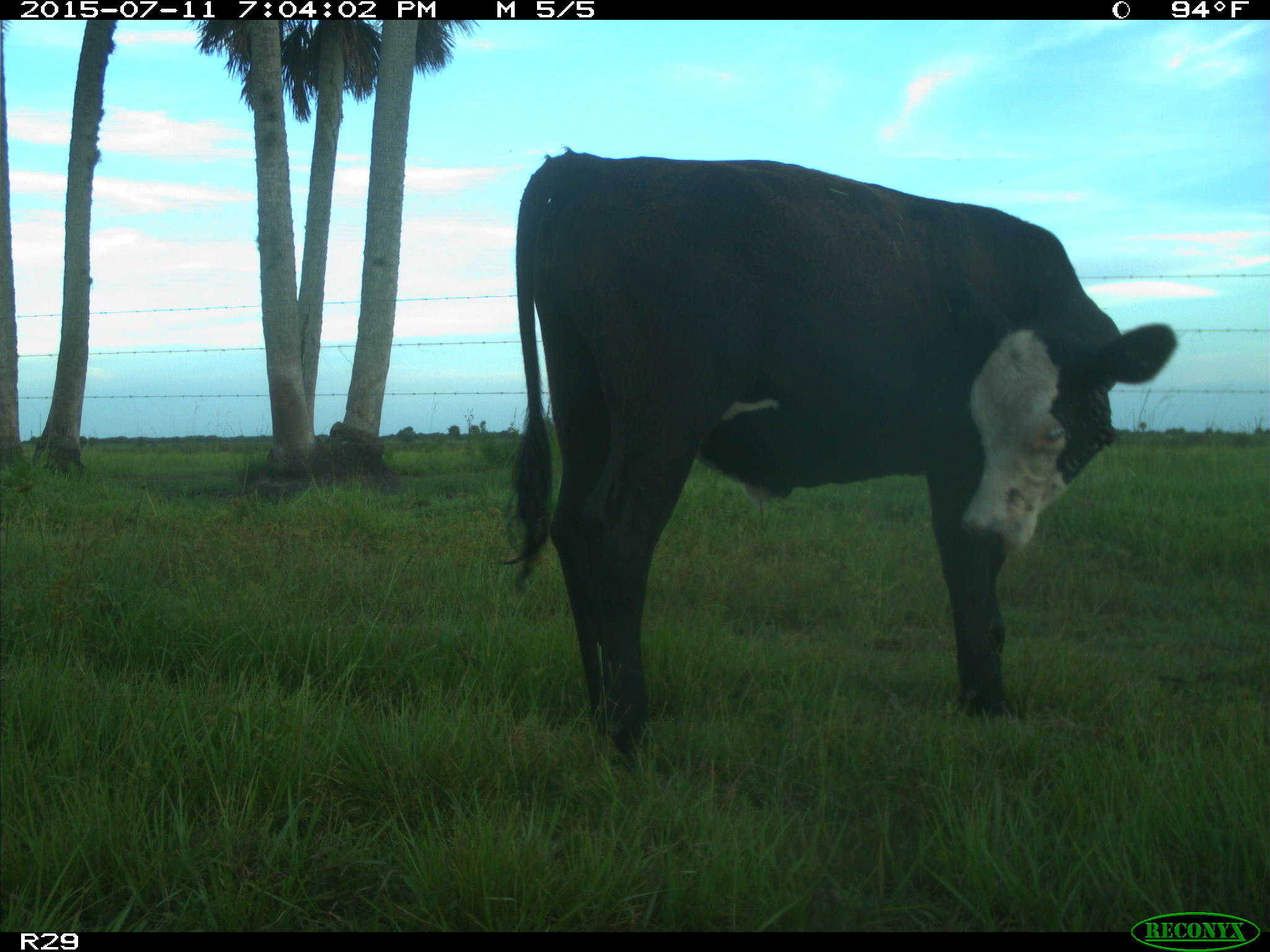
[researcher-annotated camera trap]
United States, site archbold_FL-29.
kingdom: Animalia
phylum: Chordata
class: Mammalia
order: Artiodactyla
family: Bovidae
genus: Bos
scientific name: Bos taurus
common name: domestic cow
Bos taurus (domestic cow).